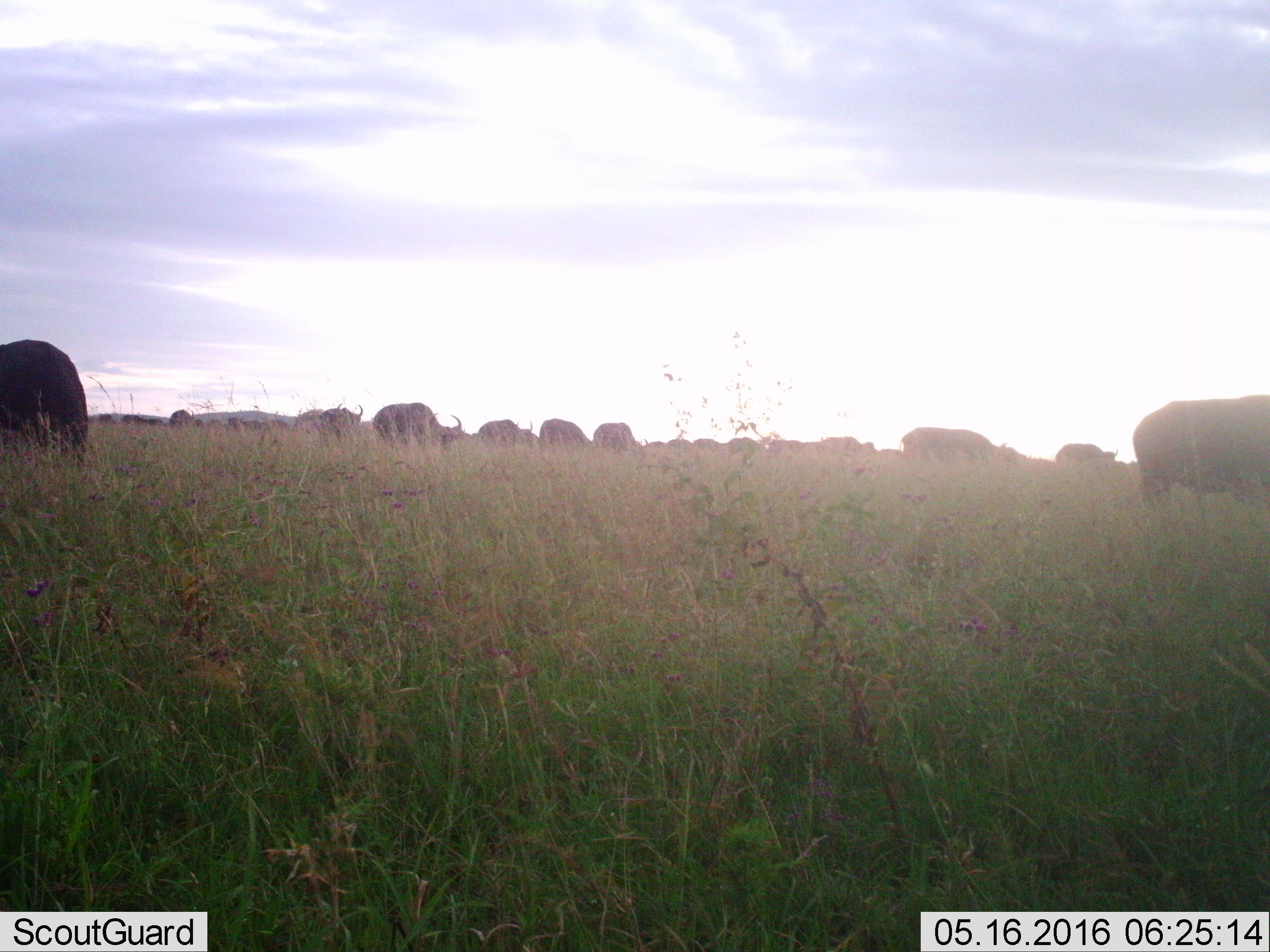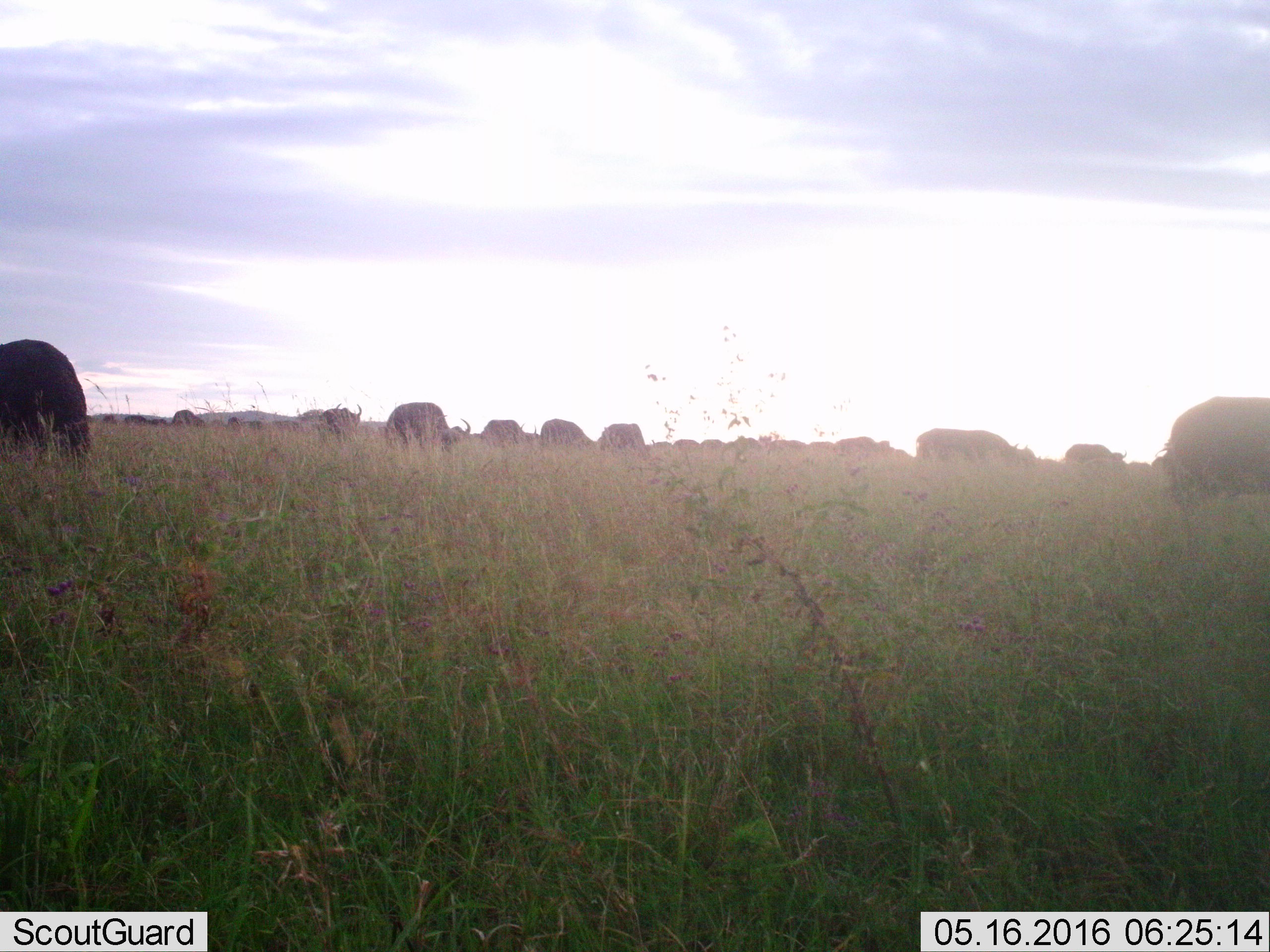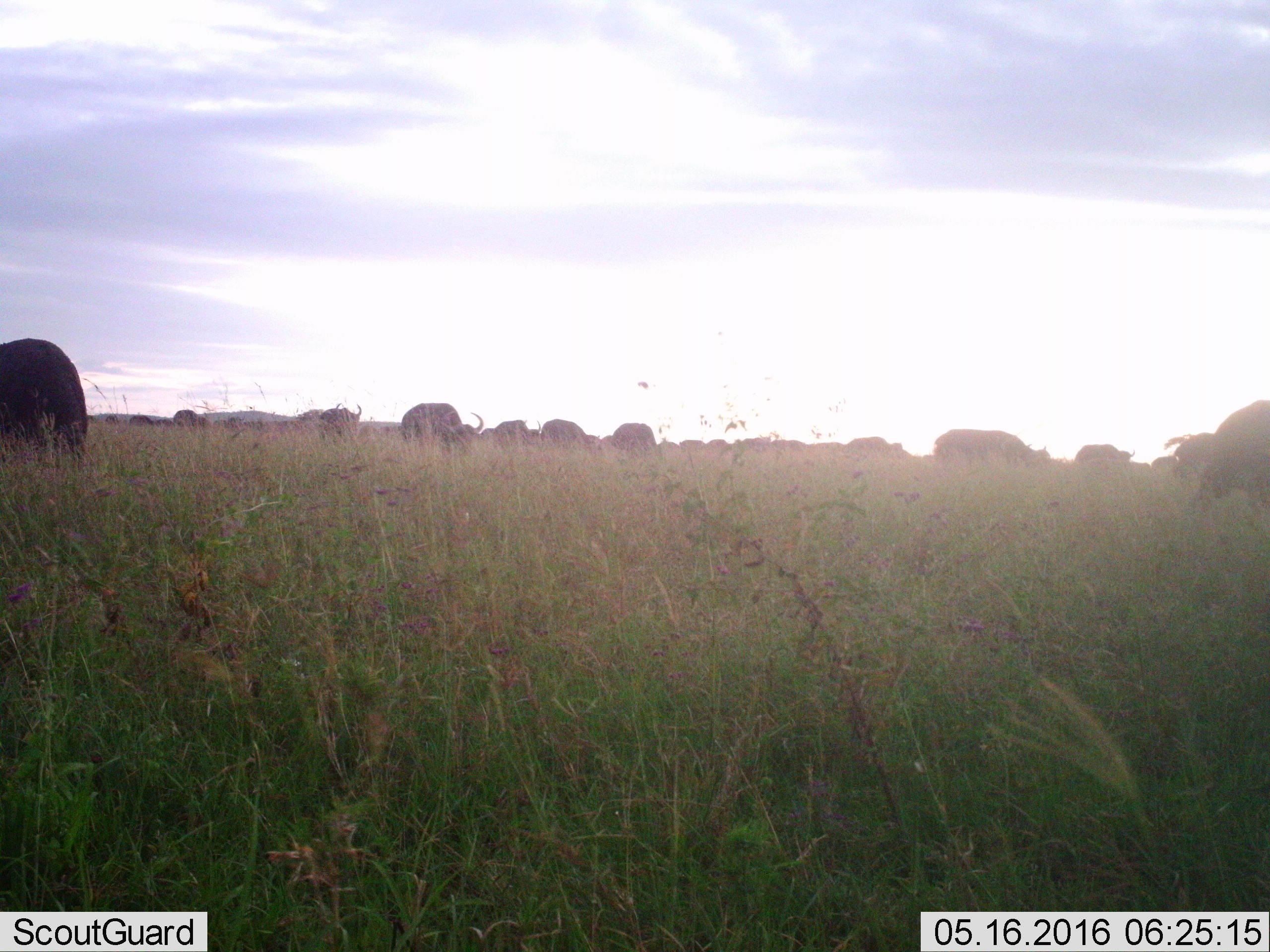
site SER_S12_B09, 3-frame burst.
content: unidentified animal